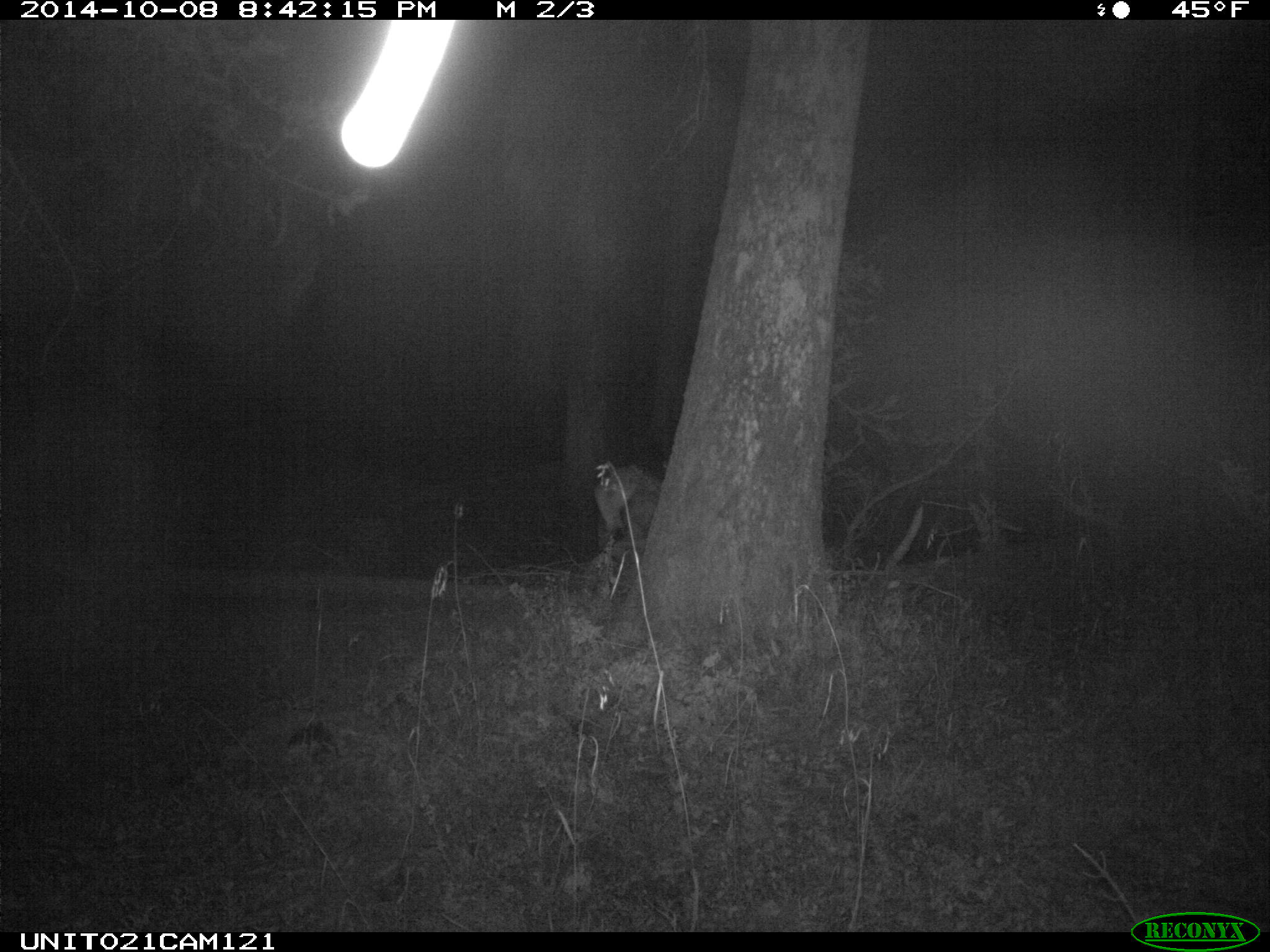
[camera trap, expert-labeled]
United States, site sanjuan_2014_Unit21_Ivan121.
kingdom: Animalia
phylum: Chordata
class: Mammalia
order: Artiodactyla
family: Cervidae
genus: Cervus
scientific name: Cervus elaphus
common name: red deer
Cervus elaphus (red deer).